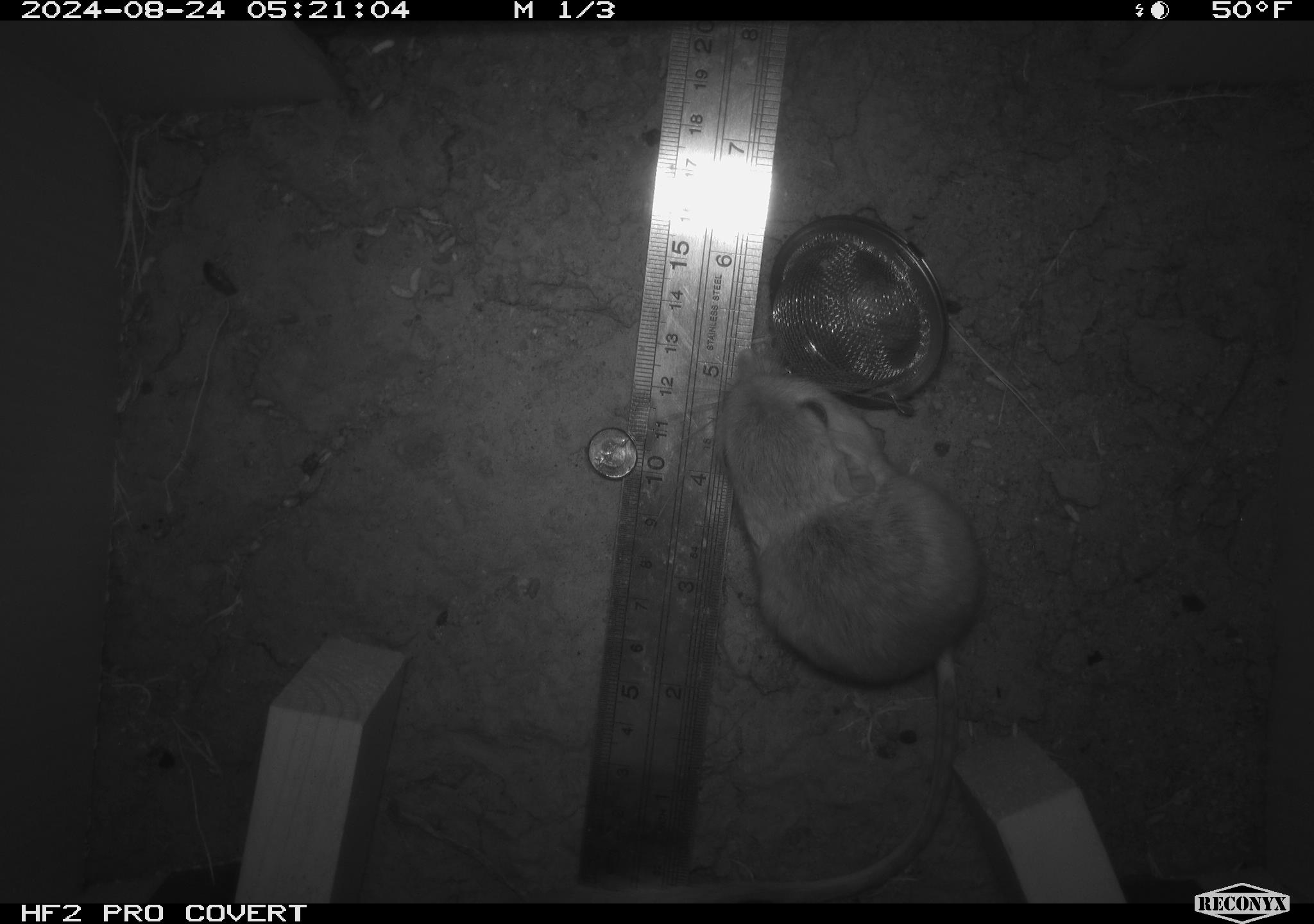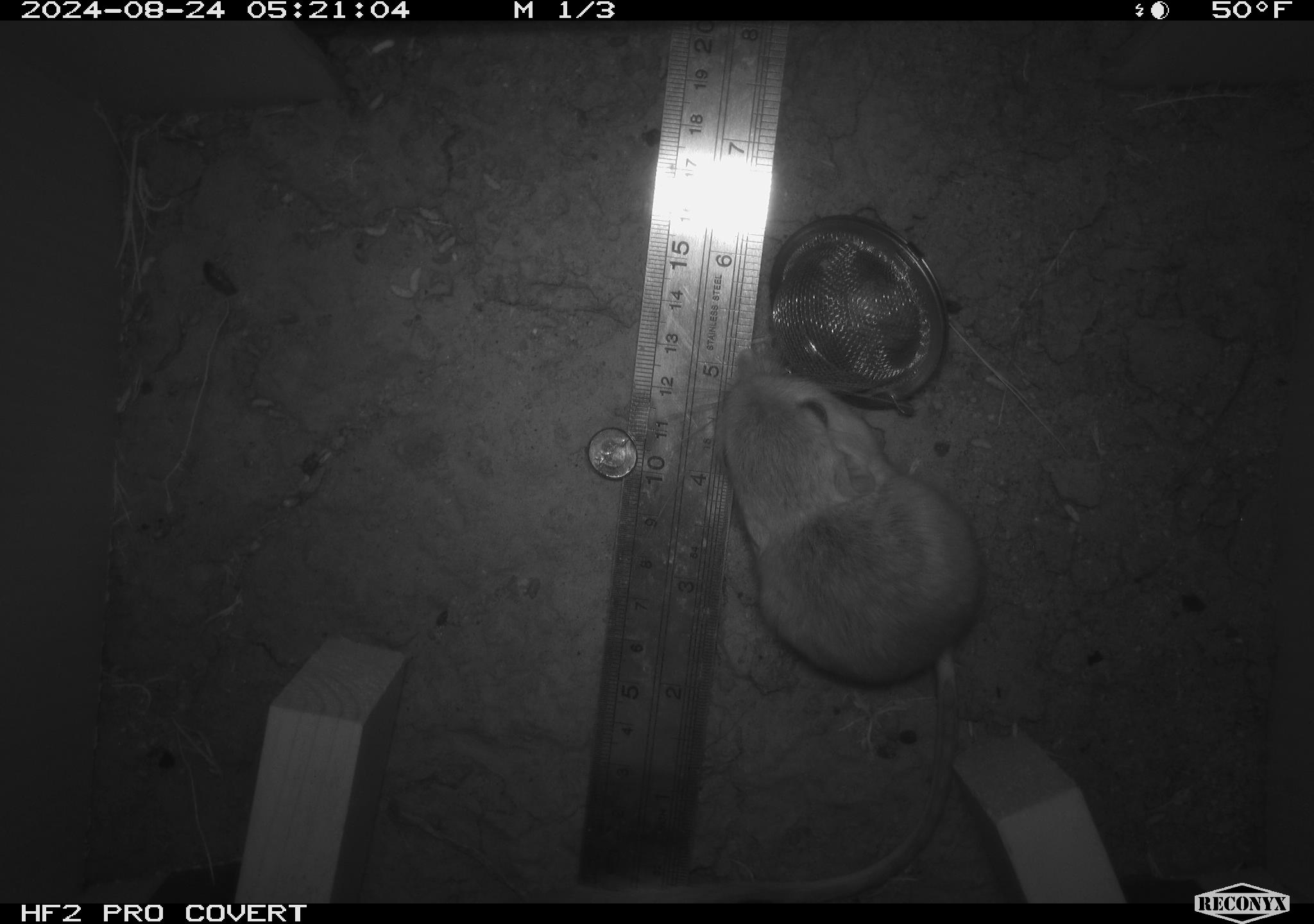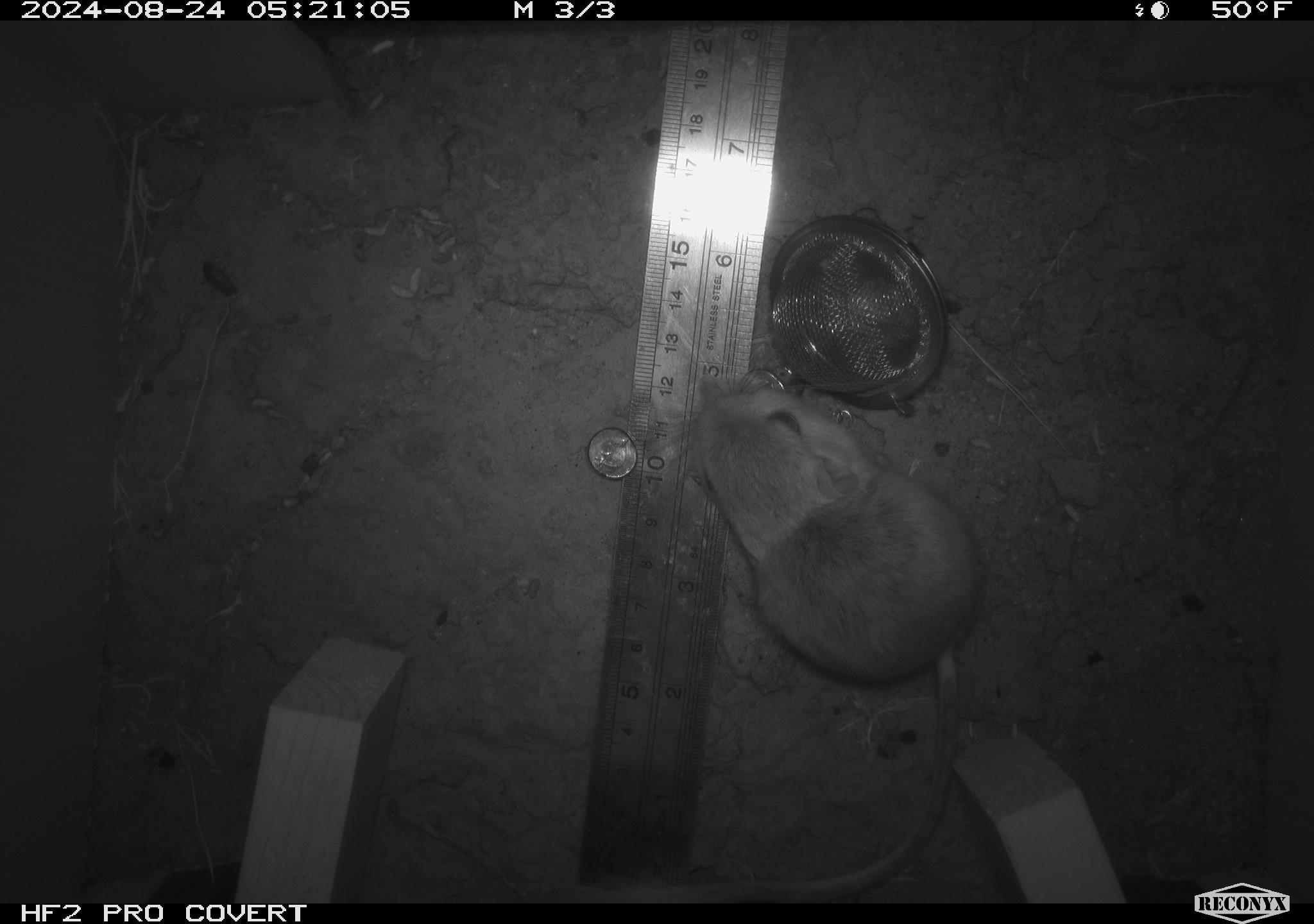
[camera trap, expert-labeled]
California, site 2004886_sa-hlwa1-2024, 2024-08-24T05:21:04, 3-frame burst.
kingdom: Animalia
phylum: Chordata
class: Mammalia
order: Rodentia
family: Heteromyidae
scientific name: Heteromyidae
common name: kangaroo rats and pocket mice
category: heteromyidae family